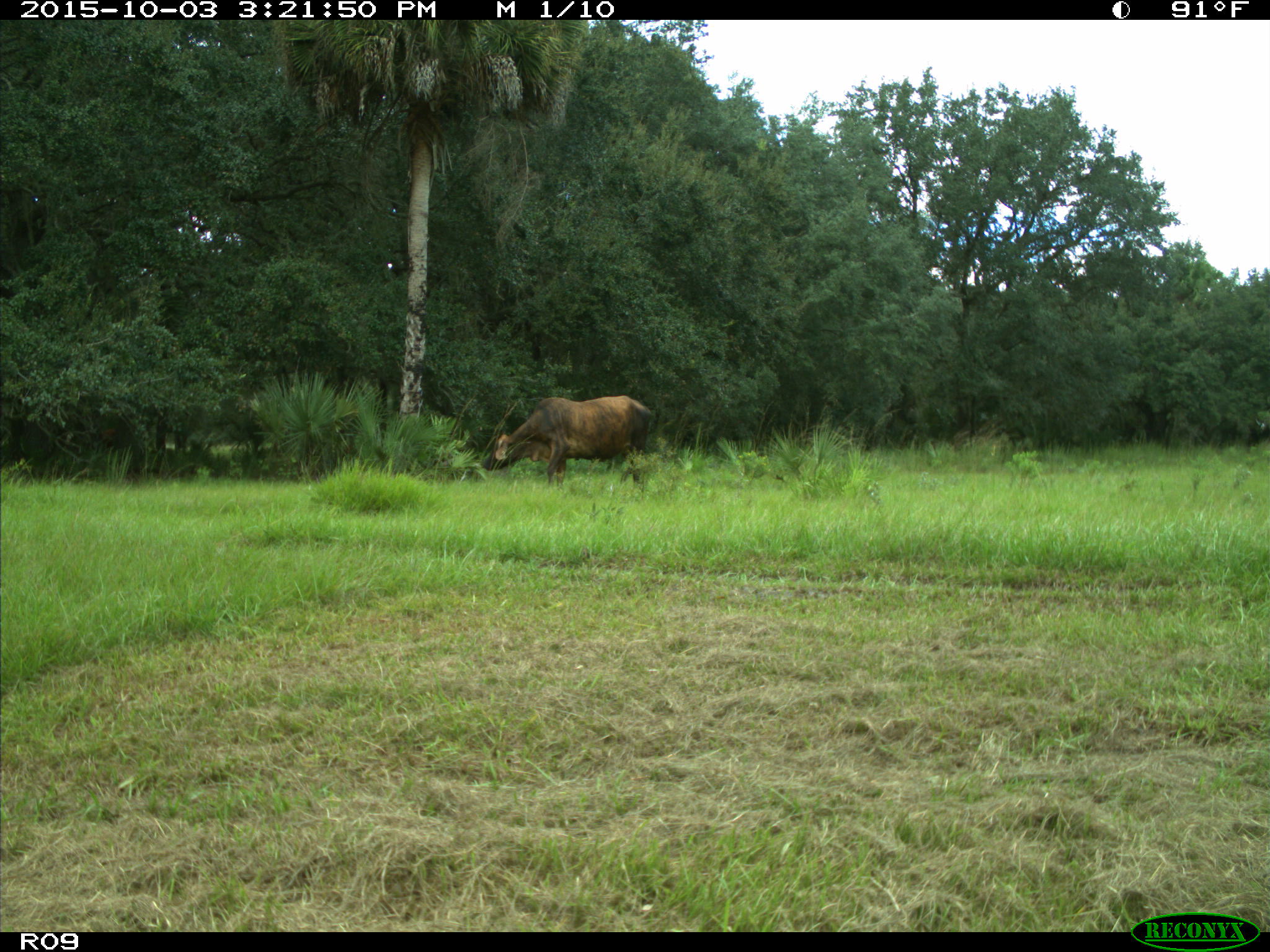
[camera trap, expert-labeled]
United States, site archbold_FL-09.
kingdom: Animalia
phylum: Chordata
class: Mammalia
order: Artiodactyla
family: Bovidae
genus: Bos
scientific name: Bos taurus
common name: domestic cow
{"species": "Bos taurus (domestic cow)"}